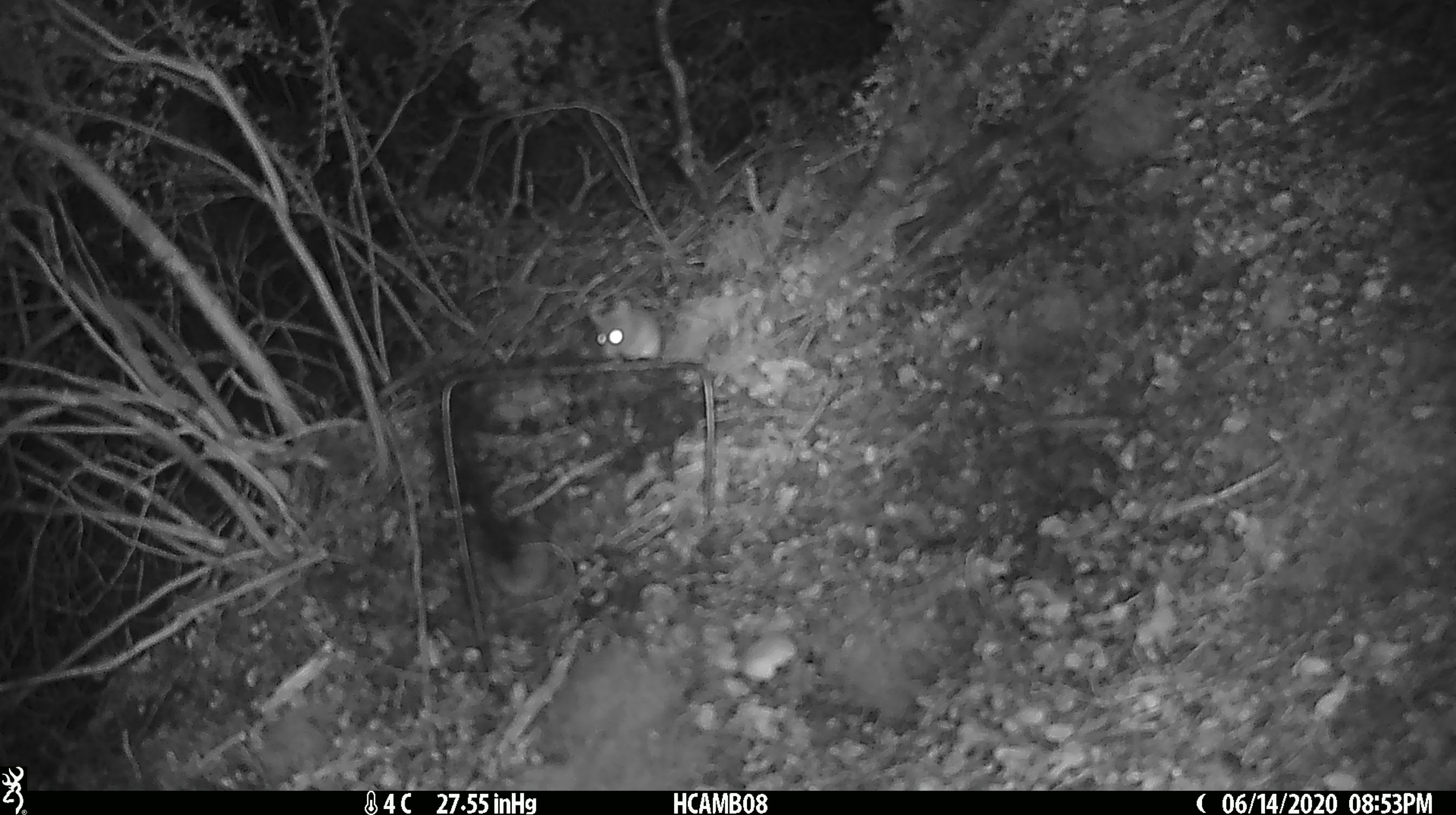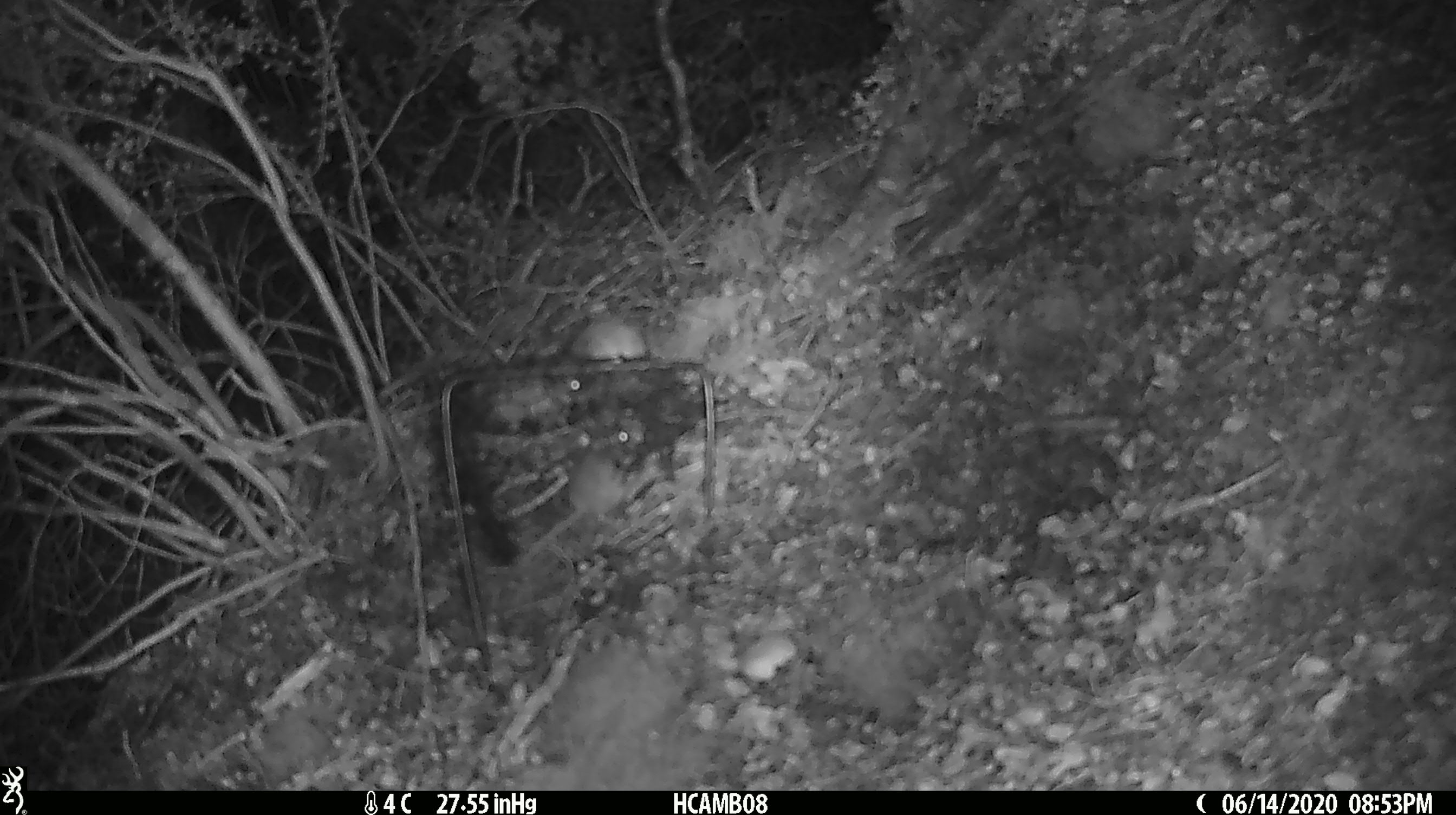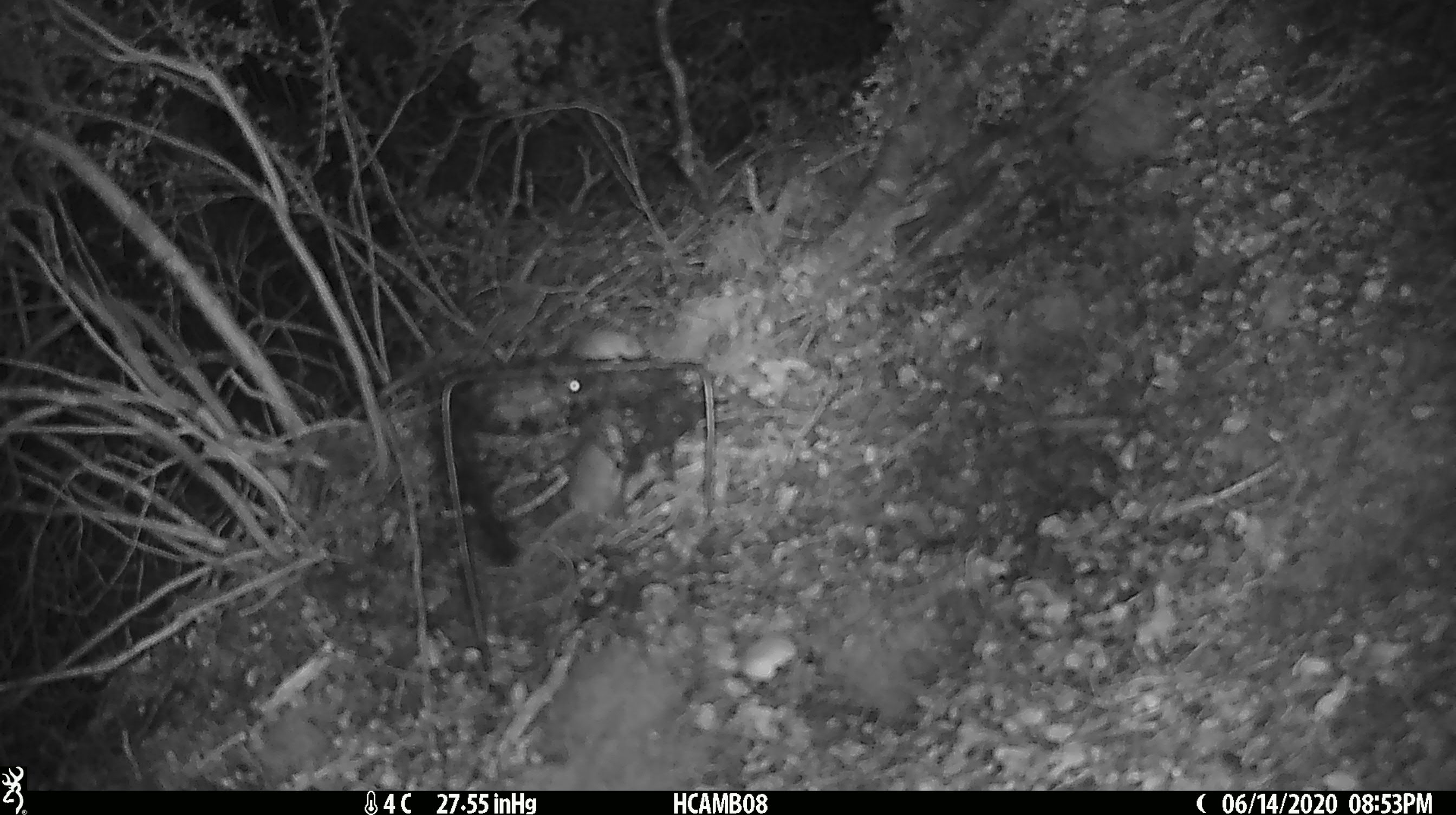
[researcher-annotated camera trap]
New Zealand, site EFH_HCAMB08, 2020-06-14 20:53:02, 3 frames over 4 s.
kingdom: Animalia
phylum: Chordata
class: Mammalia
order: Rodentia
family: Muridae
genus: Mus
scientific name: Mus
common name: mouse